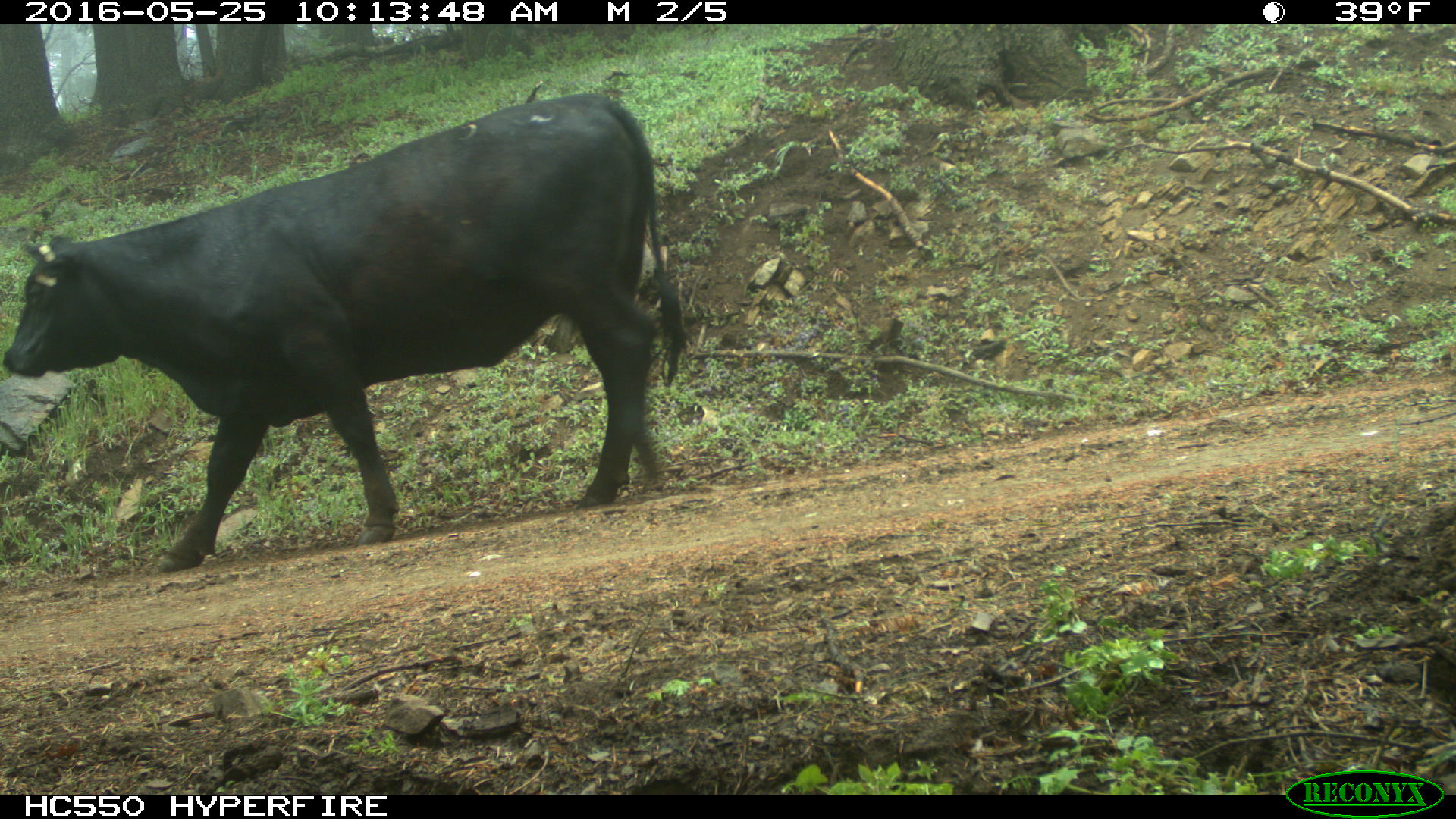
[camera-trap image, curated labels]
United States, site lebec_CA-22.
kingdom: Animalia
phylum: Chordata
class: Mammalia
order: Artiodactyla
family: Bovidae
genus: Bos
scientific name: Bos taurus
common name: domestic cow